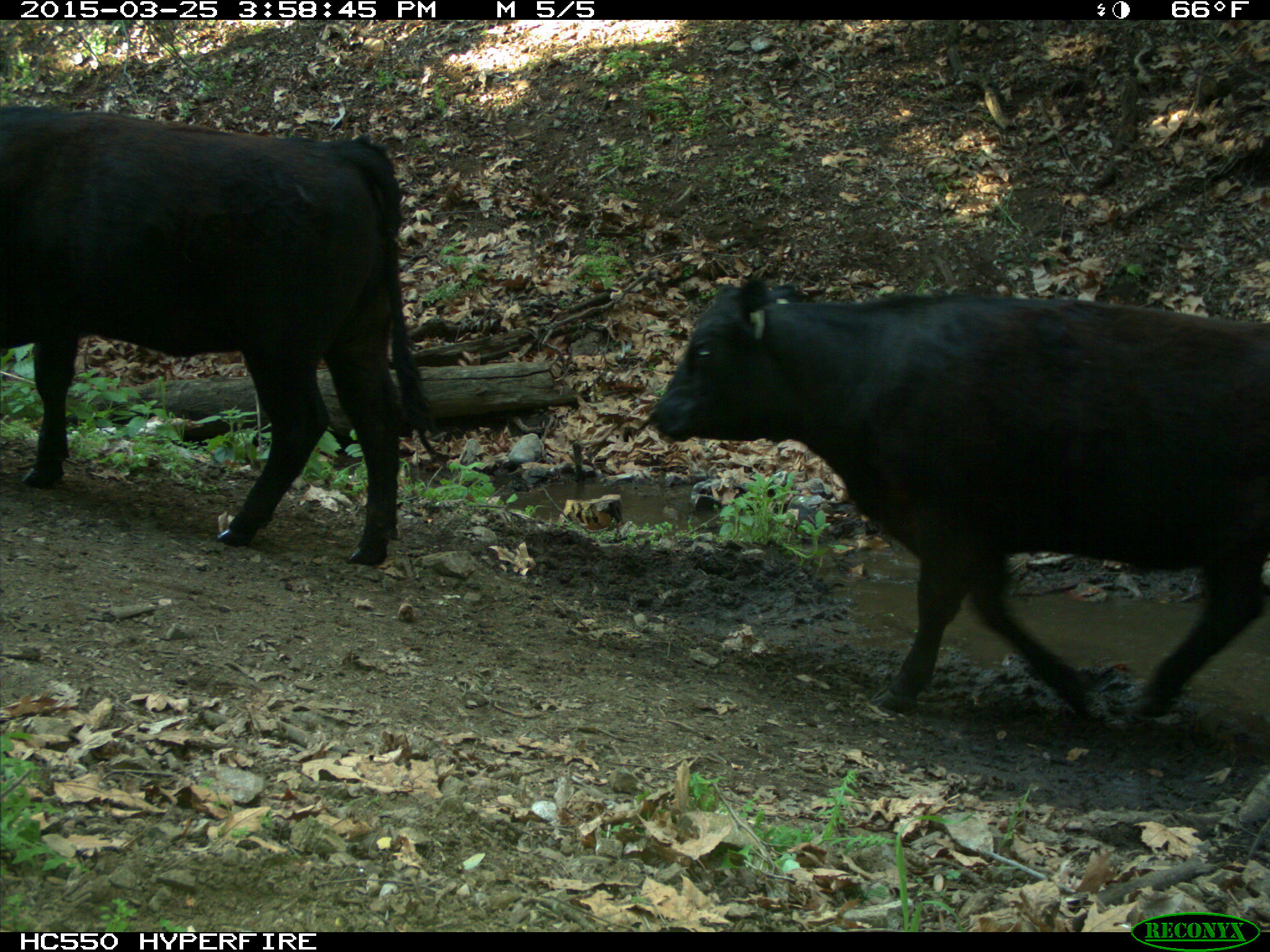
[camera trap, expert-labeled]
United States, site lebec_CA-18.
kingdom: Animalia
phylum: Chordata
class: Mammalia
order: Artiodactyla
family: Bovidae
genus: Bos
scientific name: Bos taurus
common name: domestic cow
Bos taurus (domestic cow).